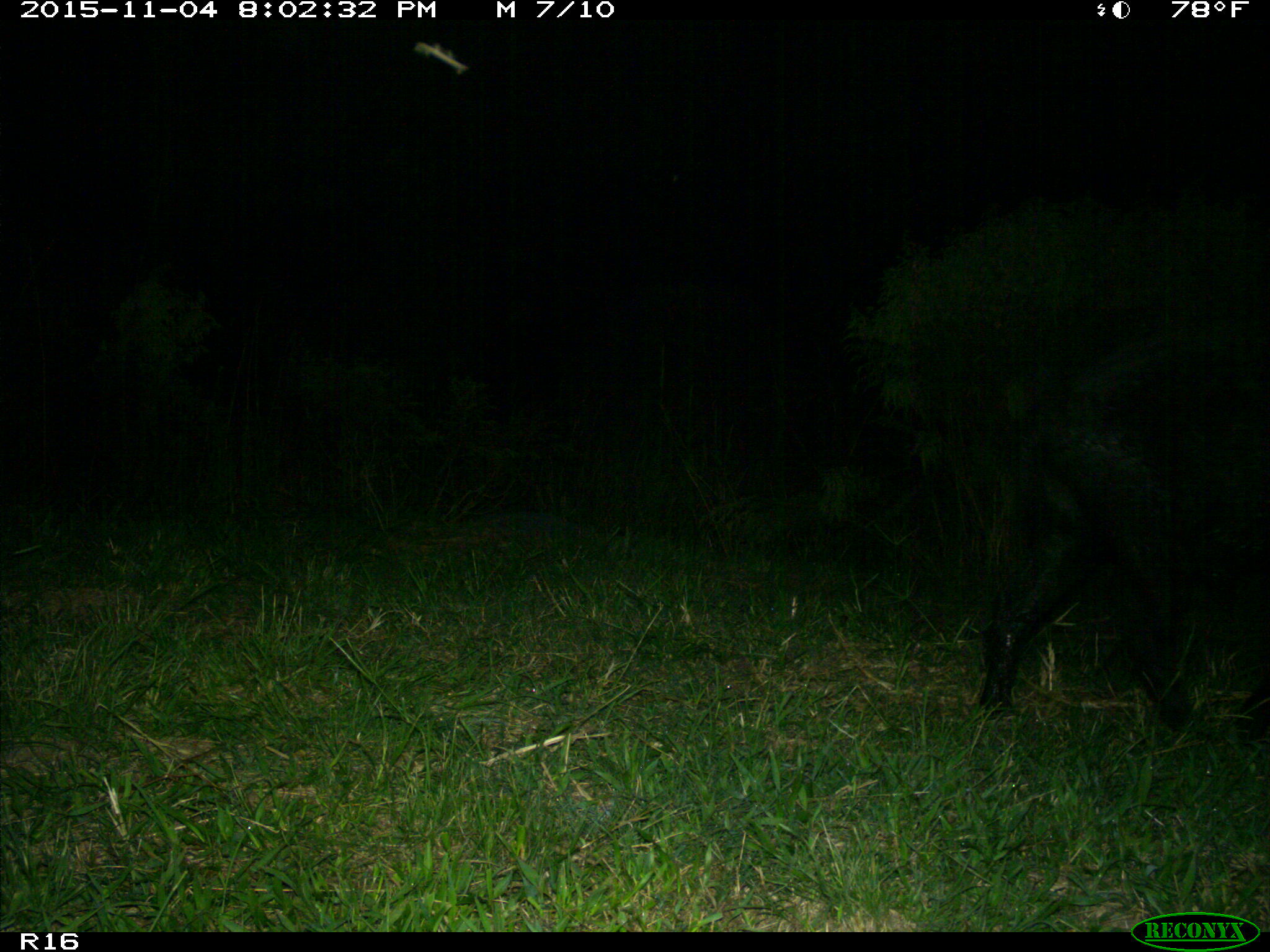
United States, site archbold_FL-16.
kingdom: Animalia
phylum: Chordata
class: Mammalia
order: Artiodactyla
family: Suidae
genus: Sus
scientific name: Sus scrofa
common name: wild boar